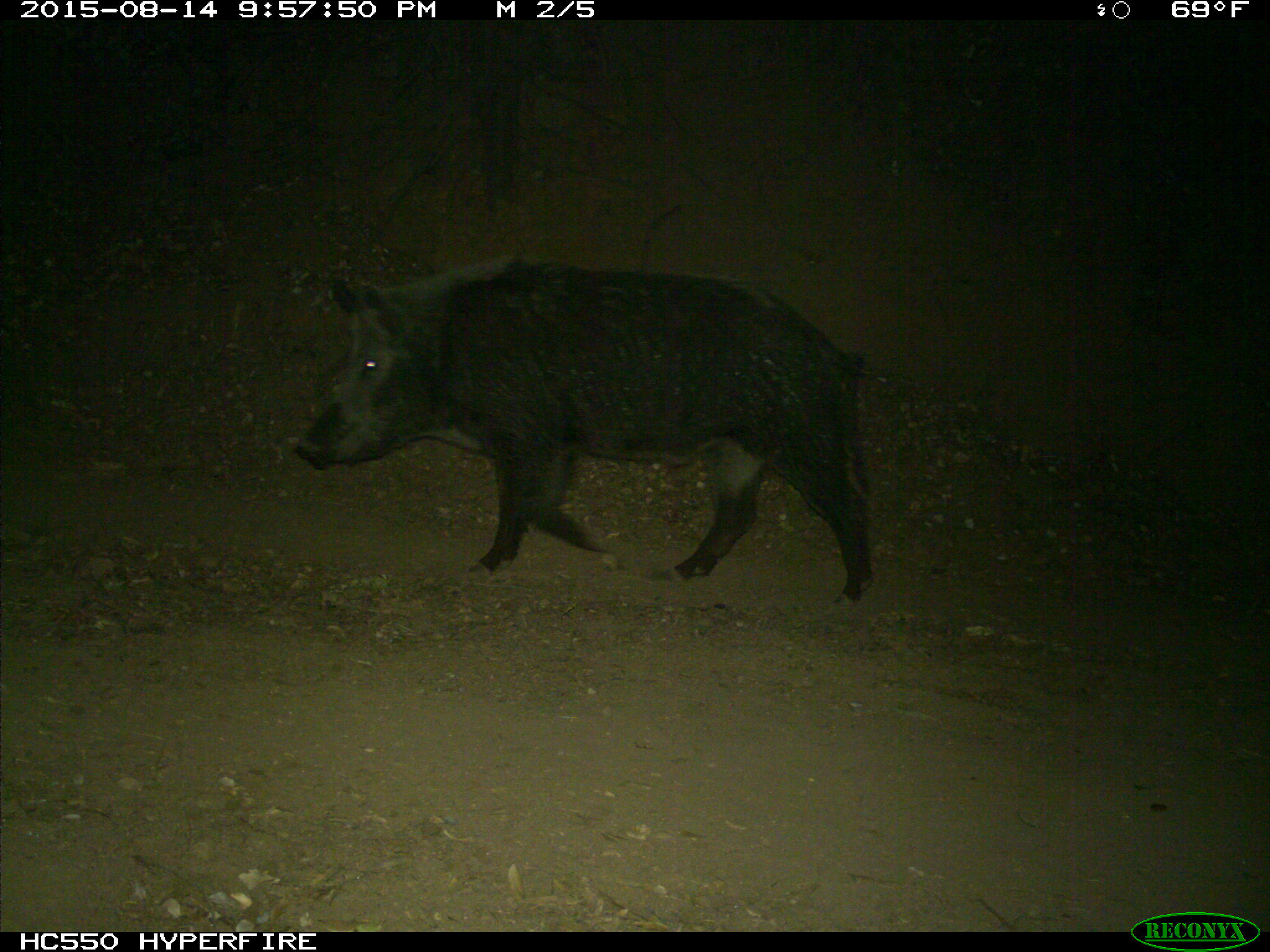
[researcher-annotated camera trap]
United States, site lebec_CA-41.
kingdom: Animalia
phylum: Chordata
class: Mammalia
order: Artiodactyla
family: Suidae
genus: Sus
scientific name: Sus scrofa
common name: wild boar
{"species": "Sus scrofa (wild boar)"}